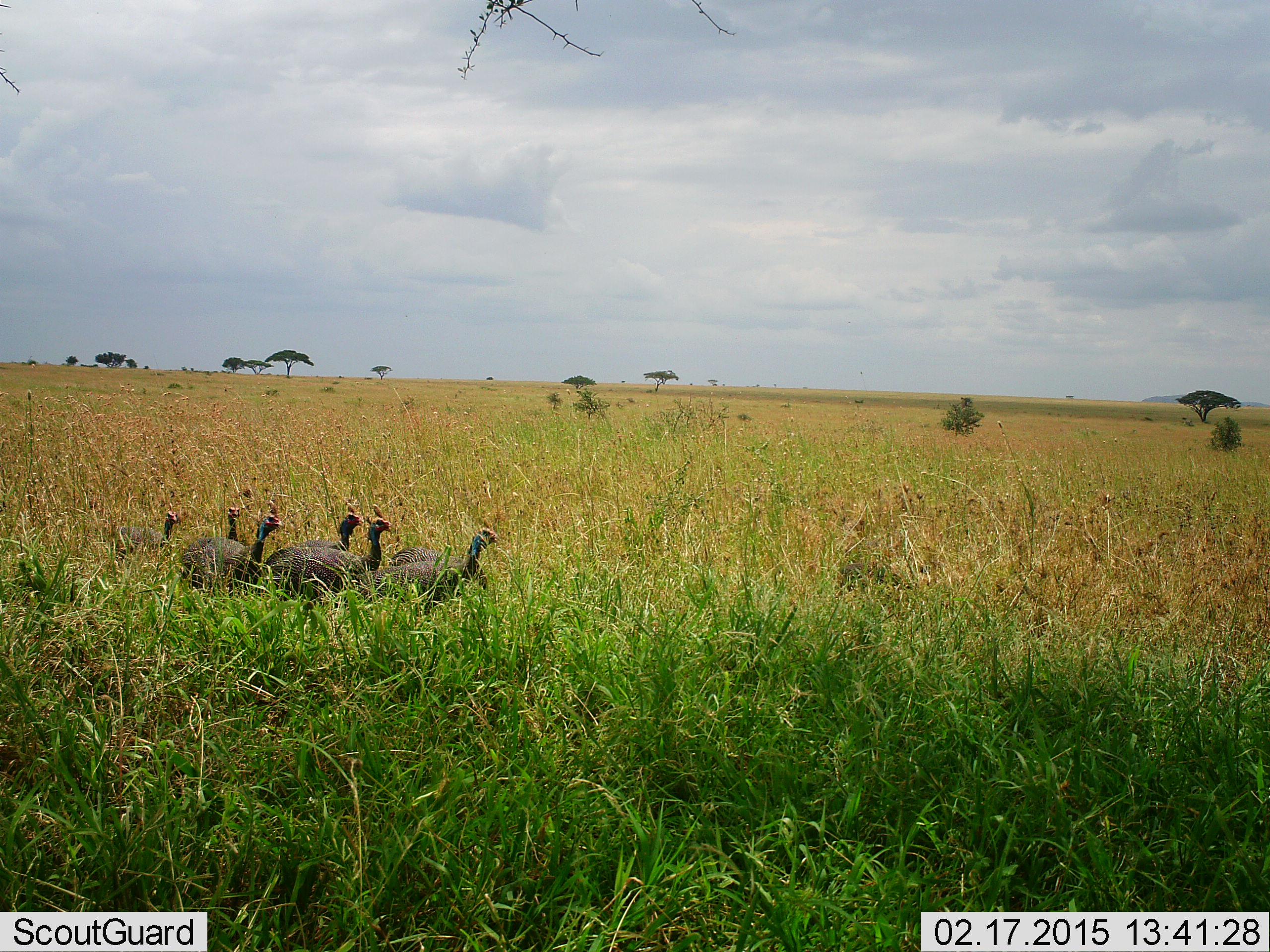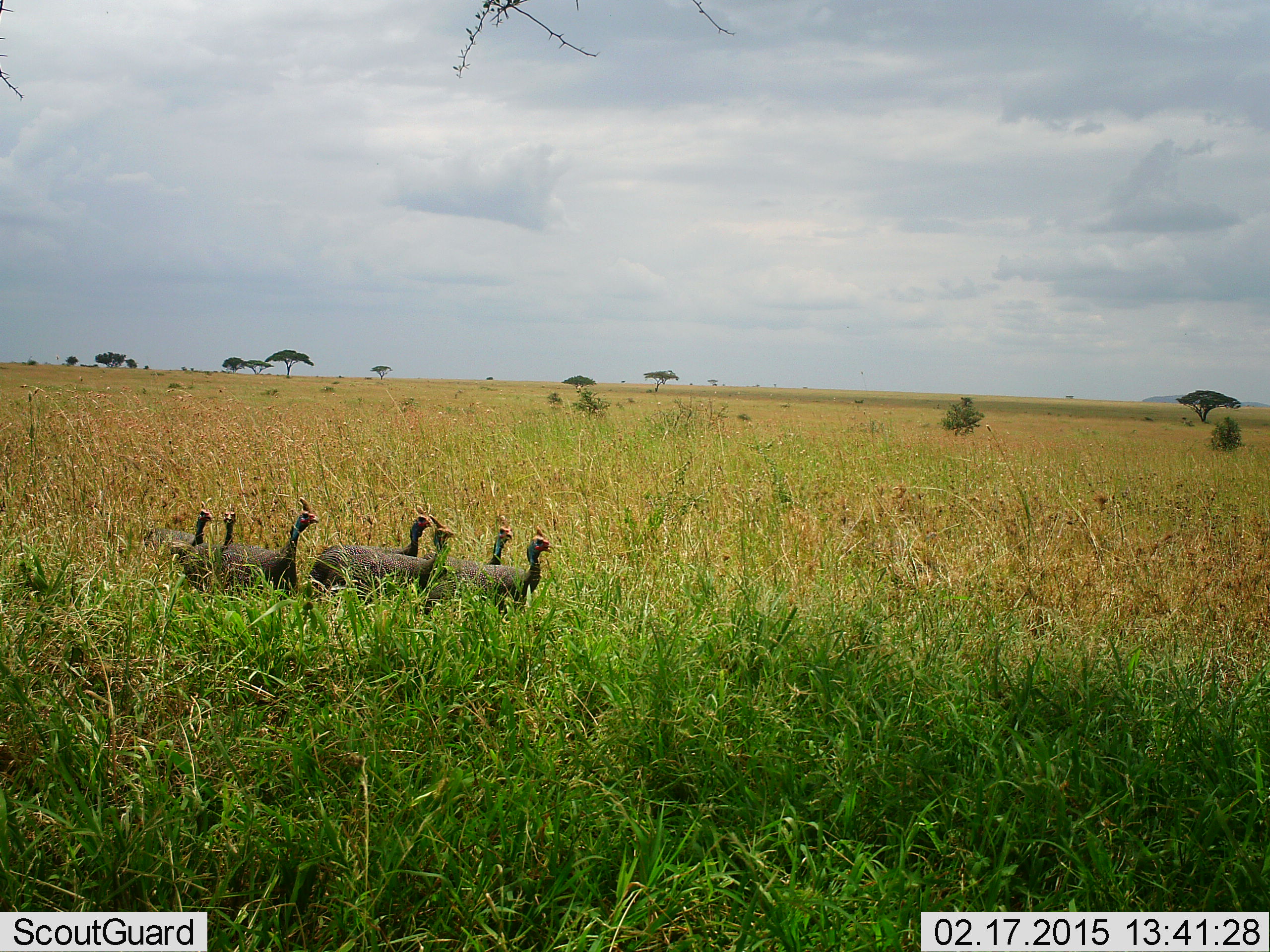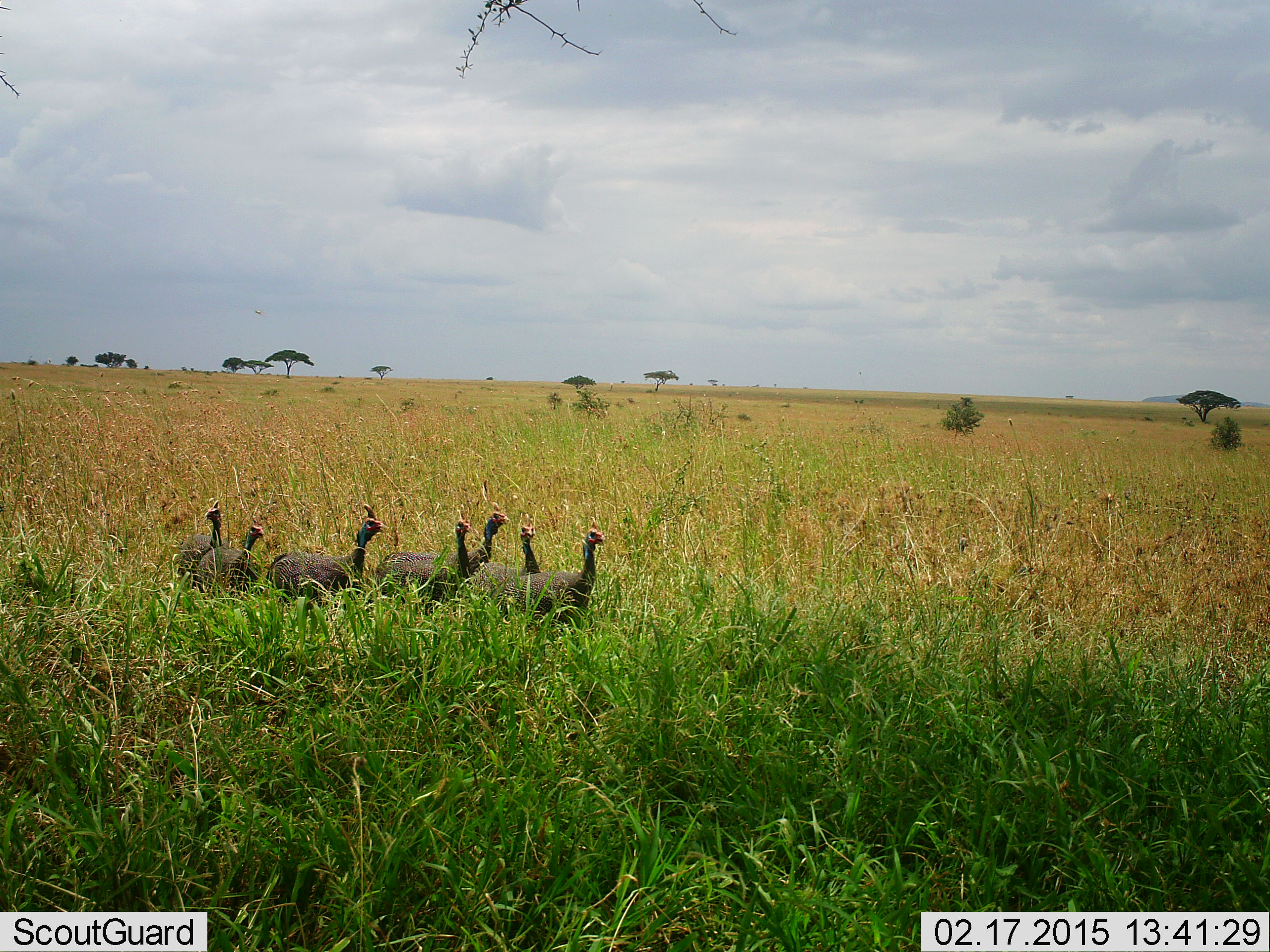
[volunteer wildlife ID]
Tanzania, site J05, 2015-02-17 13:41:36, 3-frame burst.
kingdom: Animalia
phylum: Chordata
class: Aves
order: Galliformes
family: Numididae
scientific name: Numididae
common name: guinea fowl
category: guineafowl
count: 7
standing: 10%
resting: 0%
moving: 90%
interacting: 0%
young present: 0%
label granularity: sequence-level